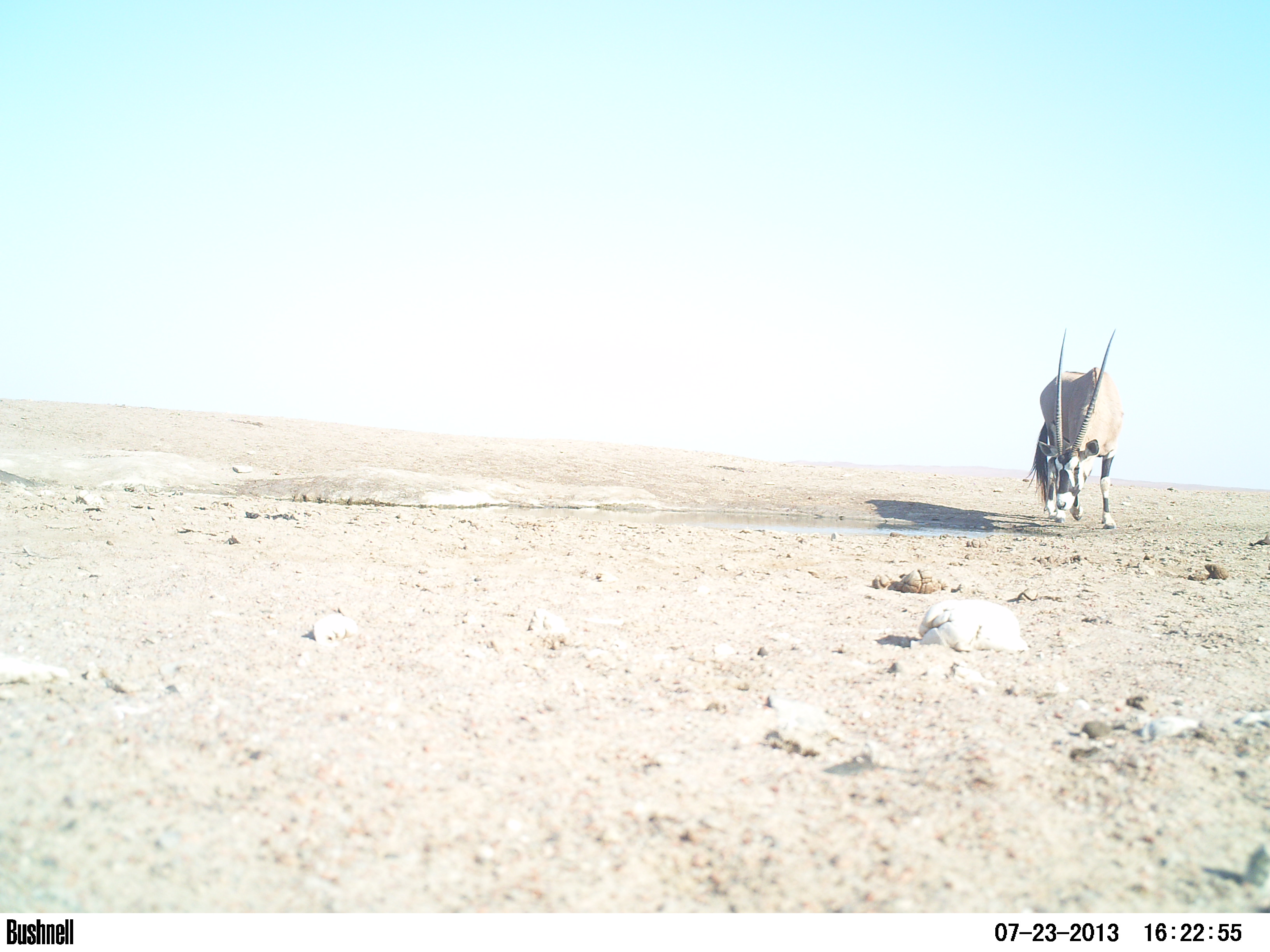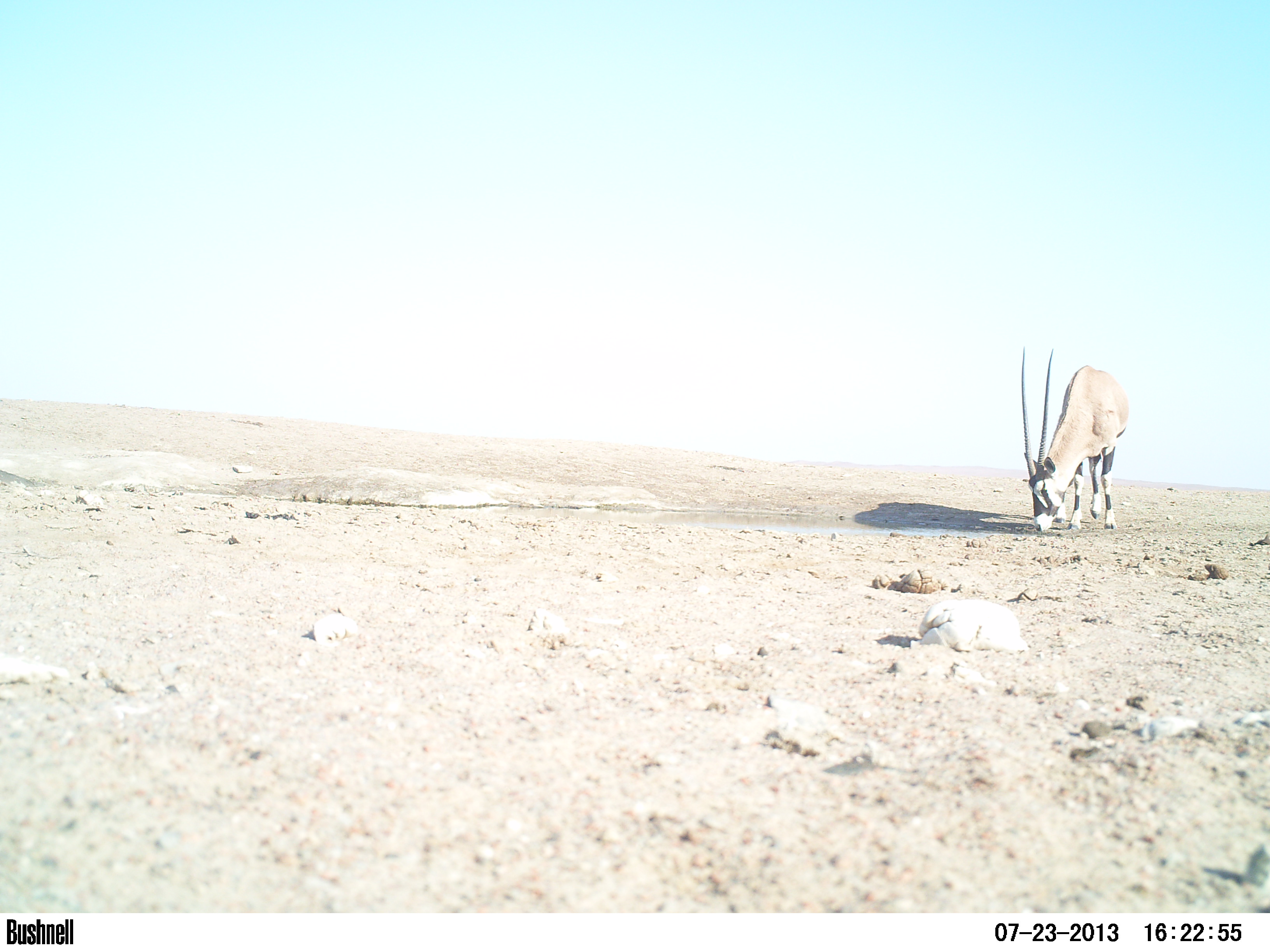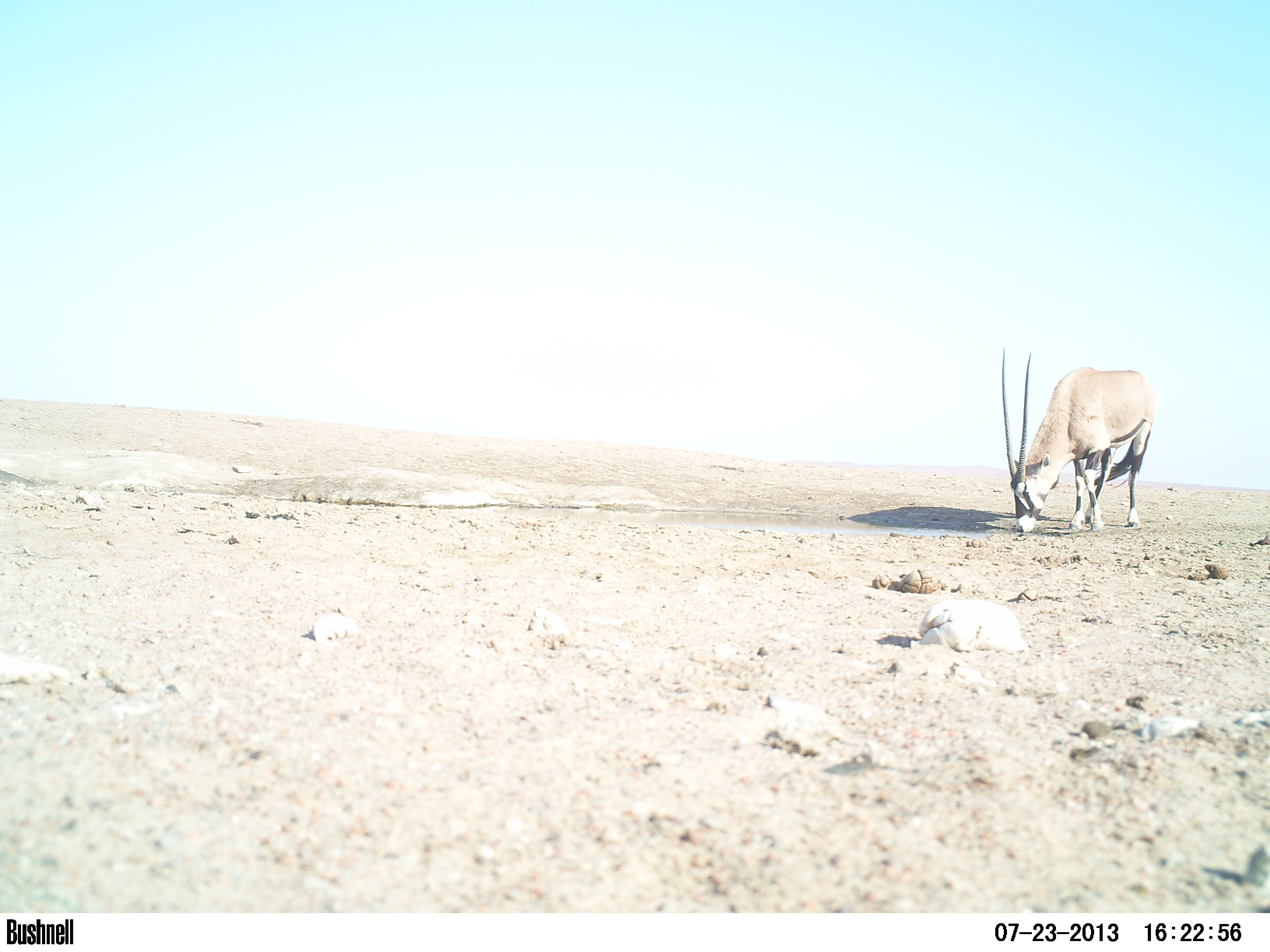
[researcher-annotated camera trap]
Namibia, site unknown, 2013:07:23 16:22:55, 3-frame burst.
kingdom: Animalia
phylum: Chordata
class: Mammalia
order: Artiodactyla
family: Bovidae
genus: Oryx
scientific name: Oryx gazella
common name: gemsbok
Oryx gazella (gemsbok).